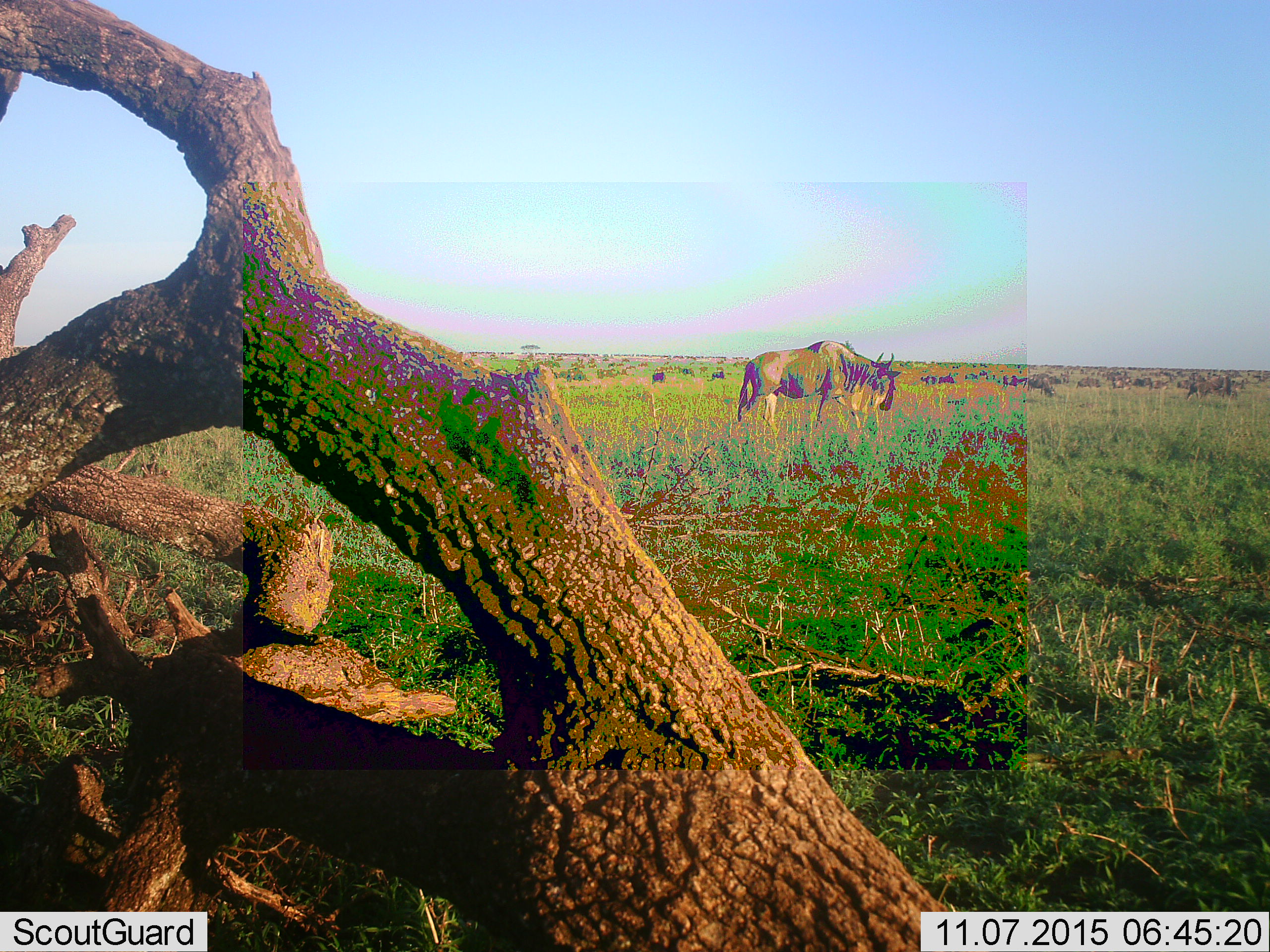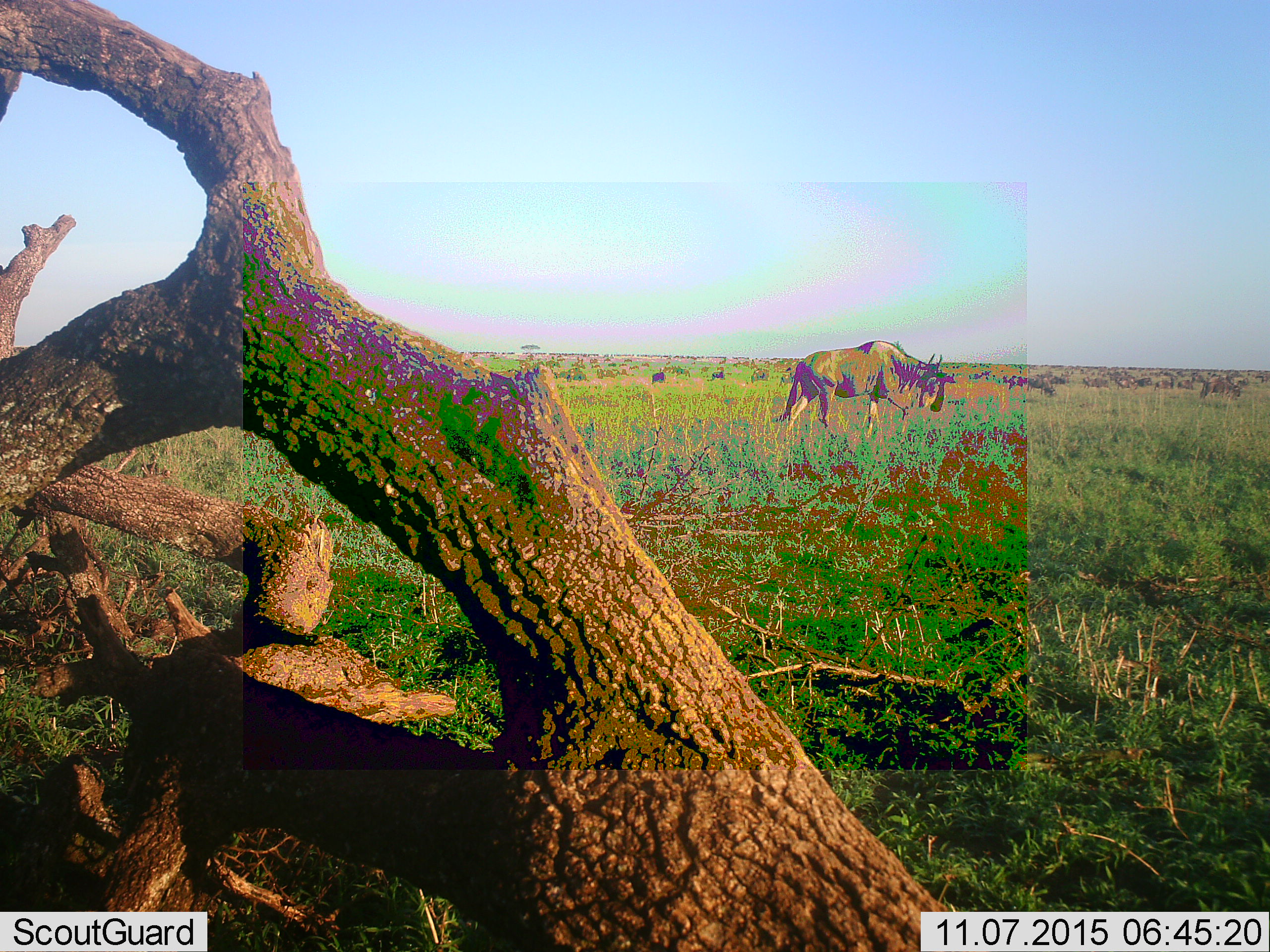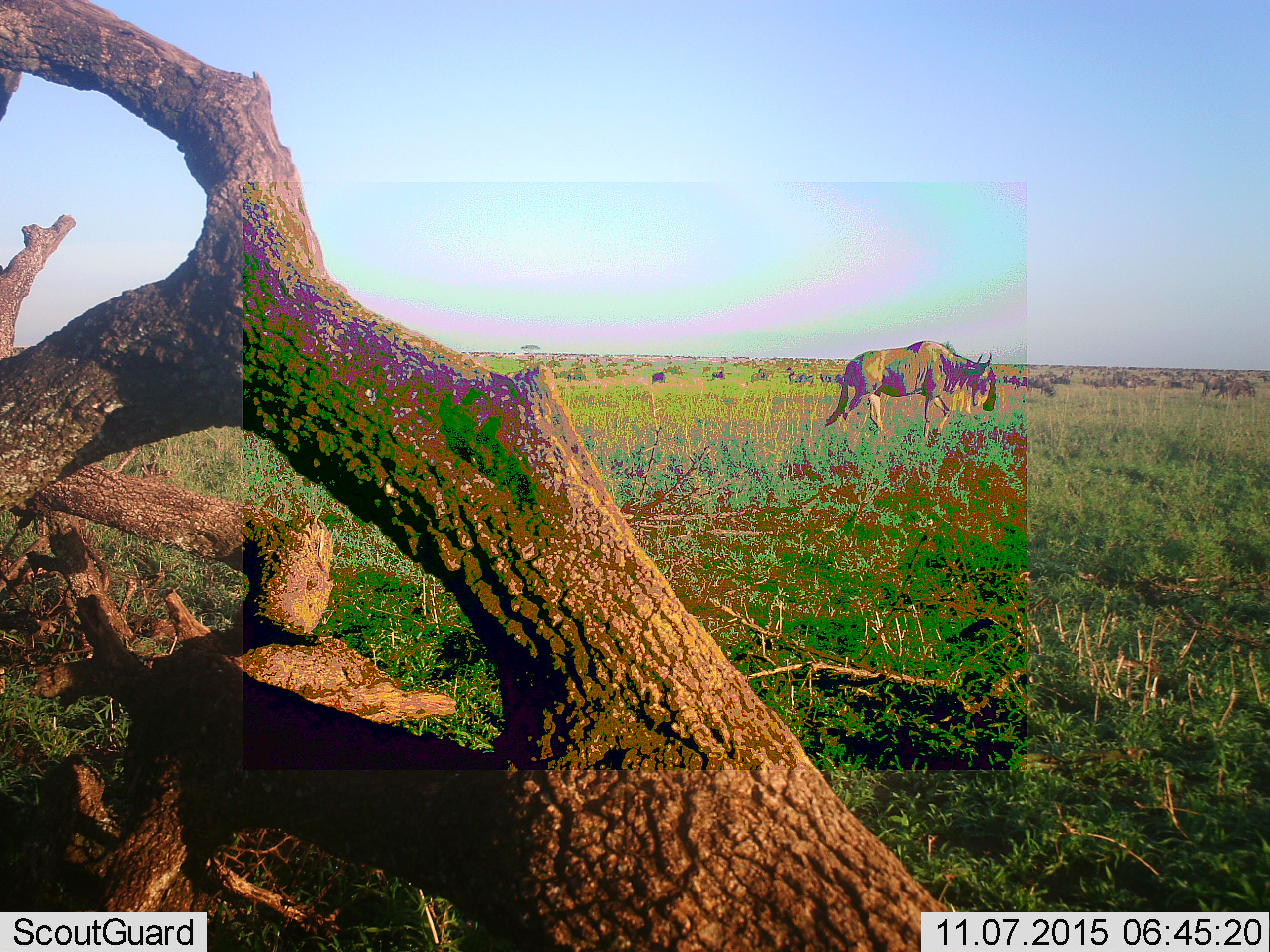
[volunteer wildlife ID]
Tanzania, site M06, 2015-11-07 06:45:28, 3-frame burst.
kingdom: Animalia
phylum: Chordata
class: Mammalia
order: Artiodactyla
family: Bovidae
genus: Connochaetes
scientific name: Connochaetes taurinus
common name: blue wildebeest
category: wildebeest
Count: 11-50.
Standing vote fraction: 30%.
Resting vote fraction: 0%.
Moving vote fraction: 90%.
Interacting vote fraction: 0%.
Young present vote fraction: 0%.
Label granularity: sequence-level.